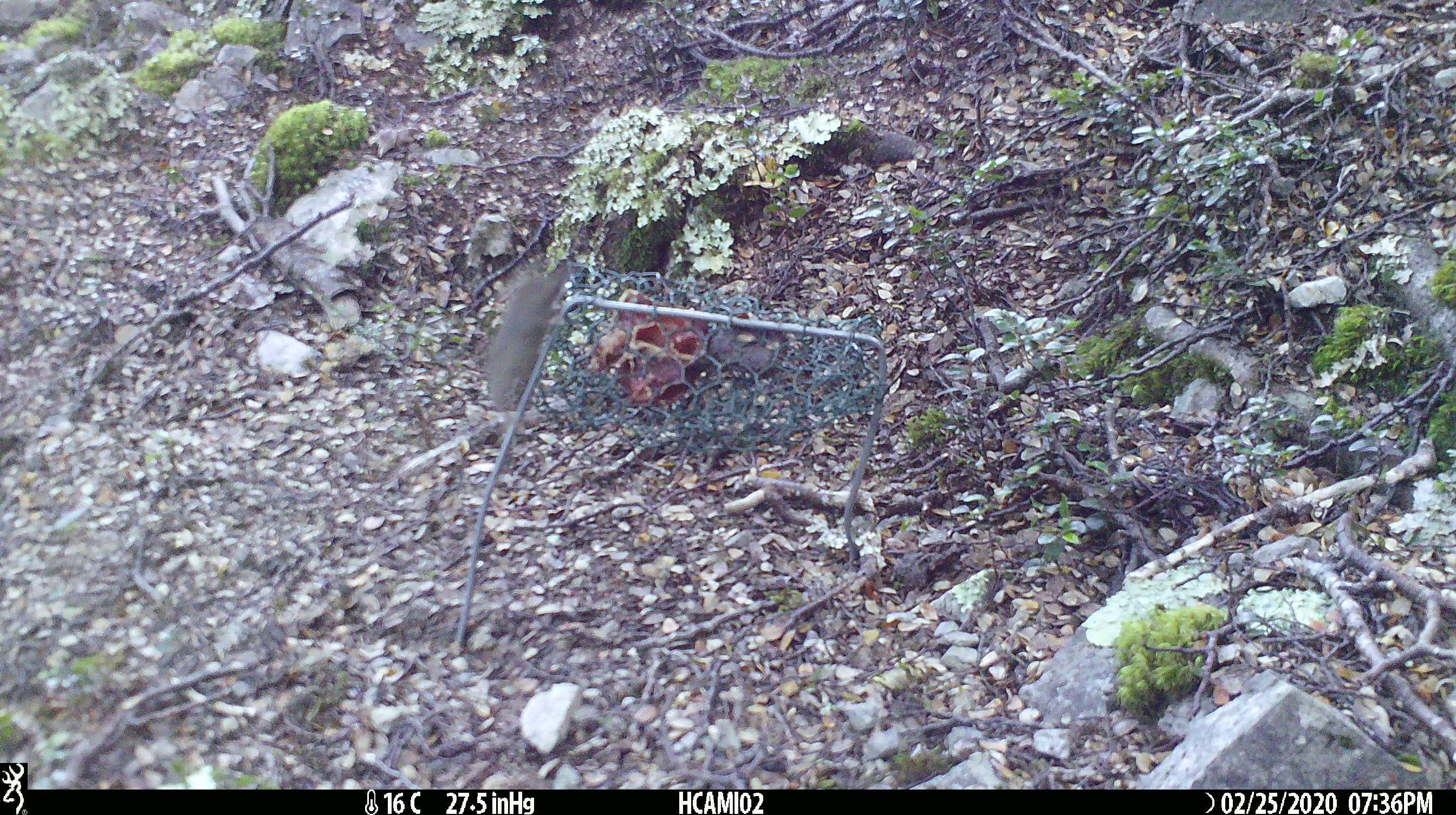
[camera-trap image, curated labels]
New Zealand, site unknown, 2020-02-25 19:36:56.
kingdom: Animalia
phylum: Chordata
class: Mammalia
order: Rodentia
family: Muridae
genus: Mus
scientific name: Mus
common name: mouse